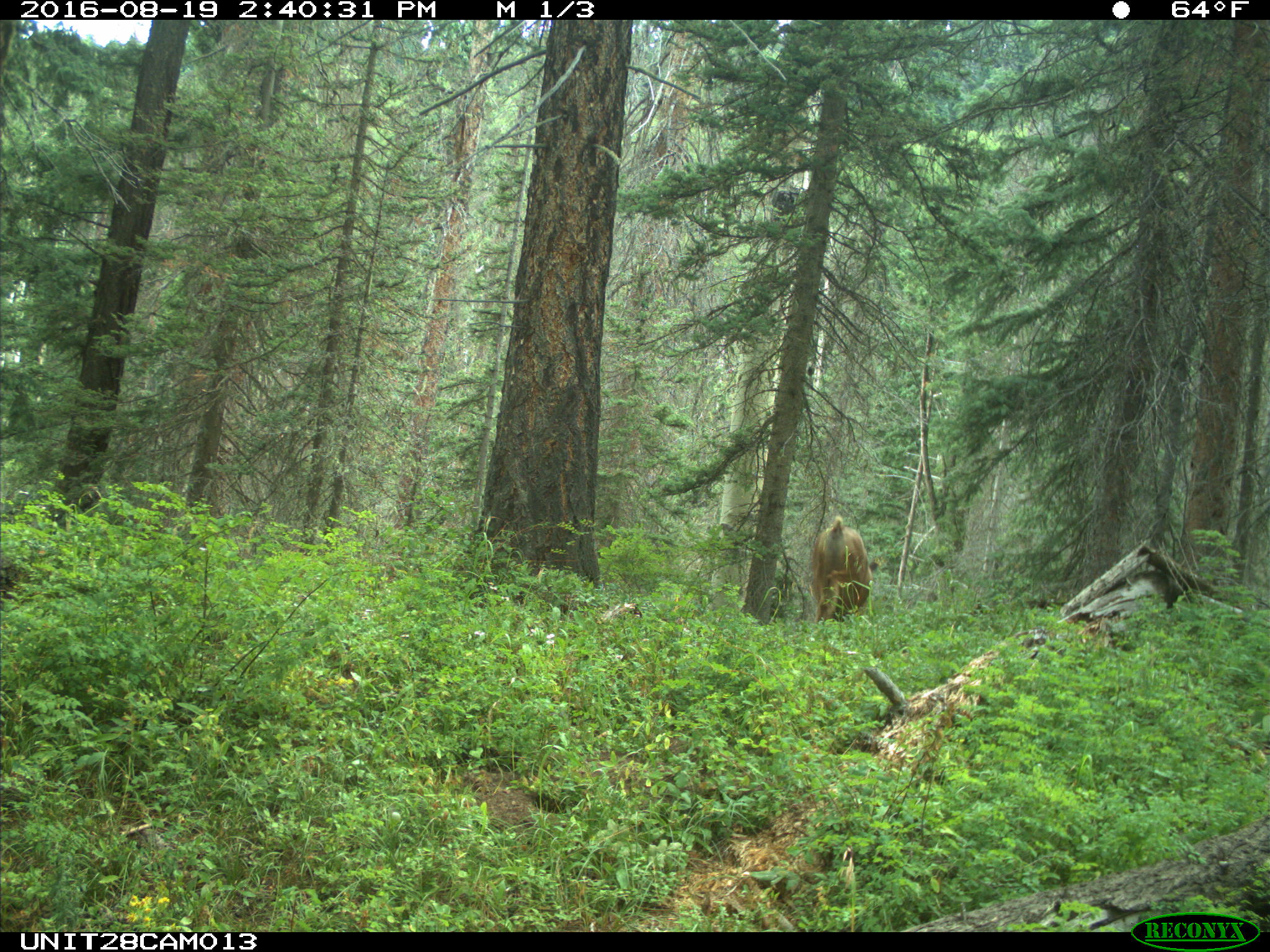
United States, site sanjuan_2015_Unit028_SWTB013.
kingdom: Animalia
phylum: Chordata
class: Mammalia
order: Artiodactyla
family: Cervidae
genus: Odocoileus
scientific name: Odocoileus hemionus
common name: mule deer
Odocoileus hemionus (mule deer).